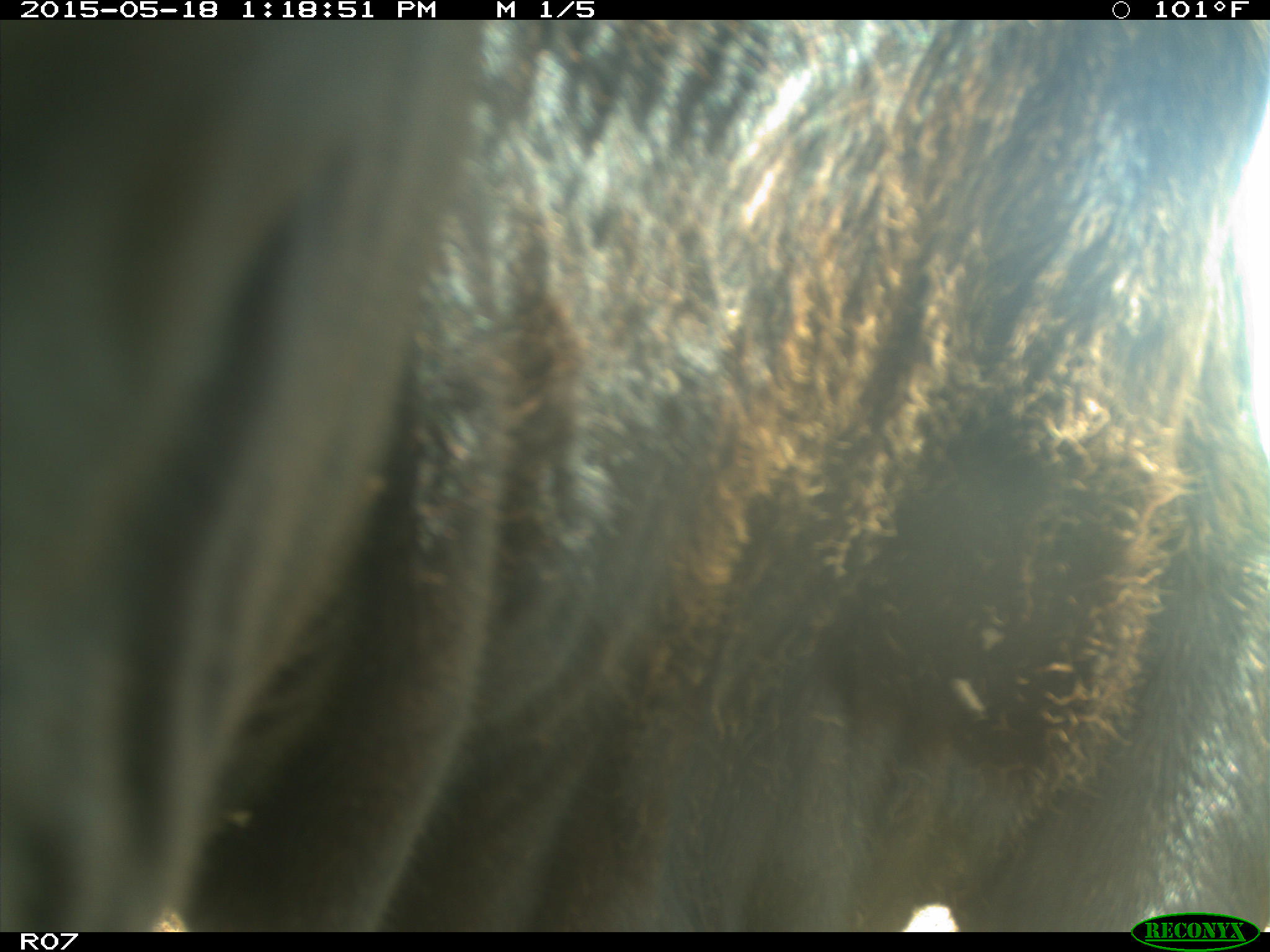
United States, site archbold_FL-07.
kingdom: Animalia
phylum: Chordata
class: Mammalia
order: Artiodactyla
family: Bovidae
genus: Bos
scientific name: Bos taurus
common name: domestic cow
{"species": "Bos taurus (domestic cow)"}